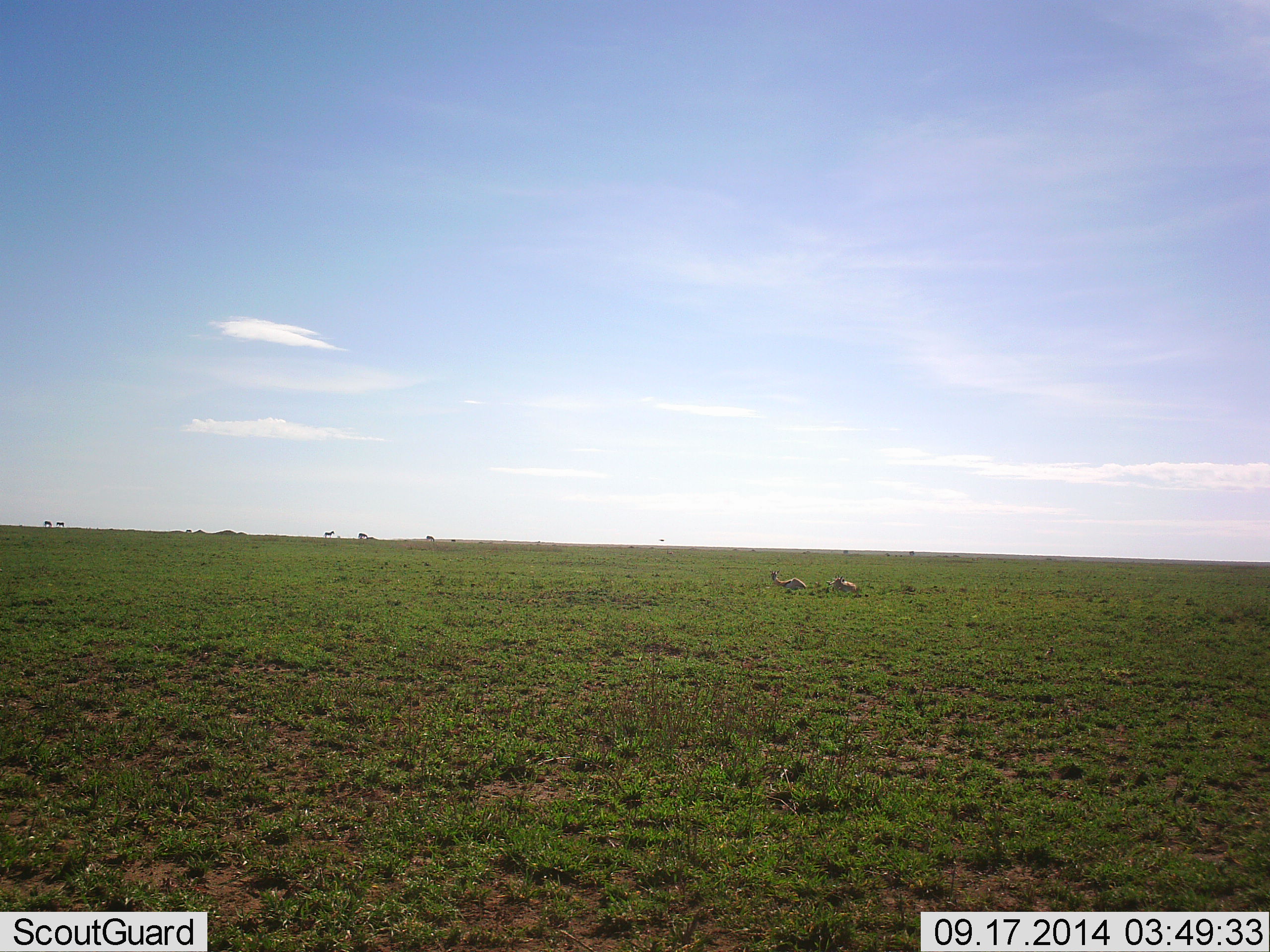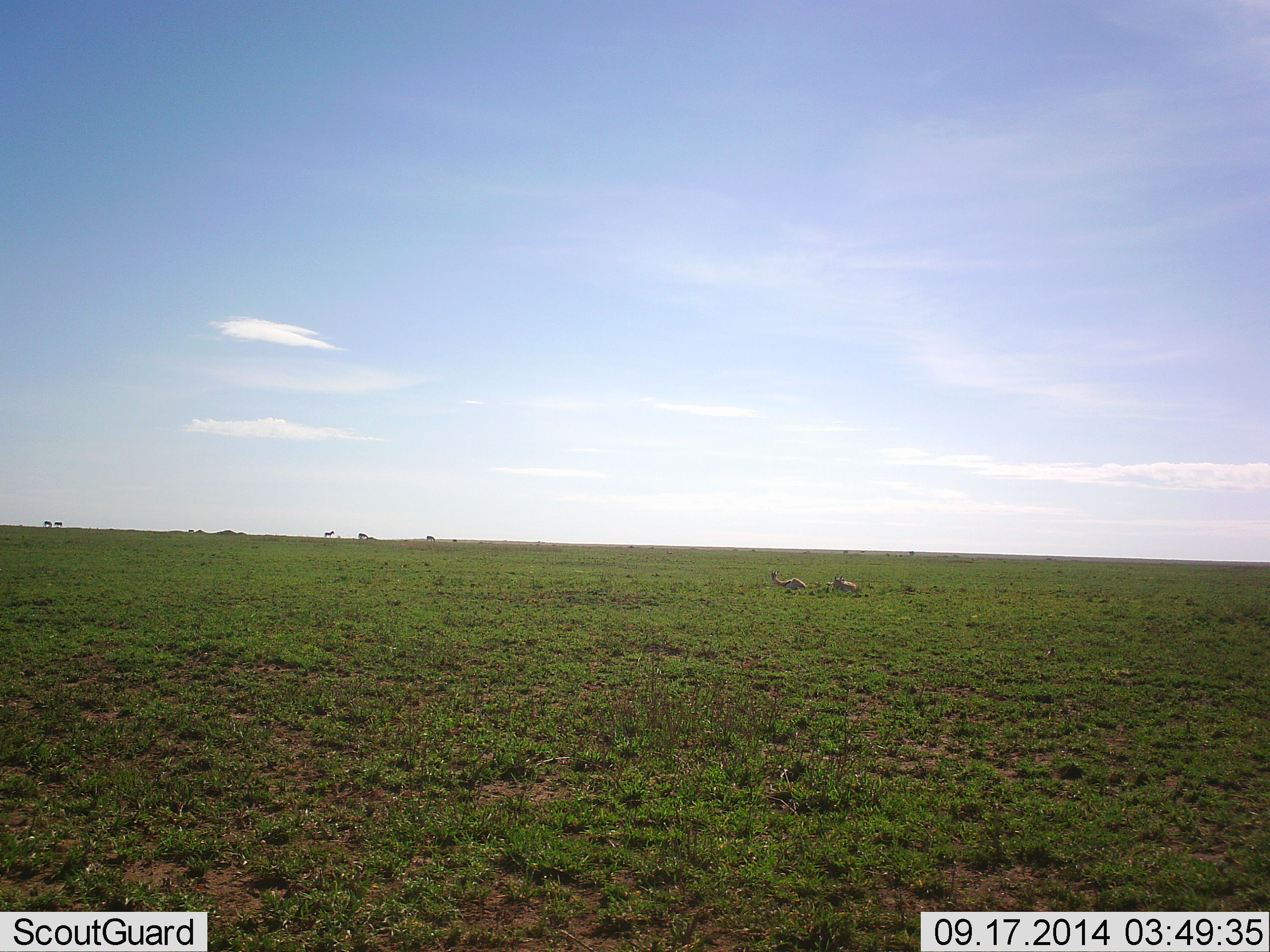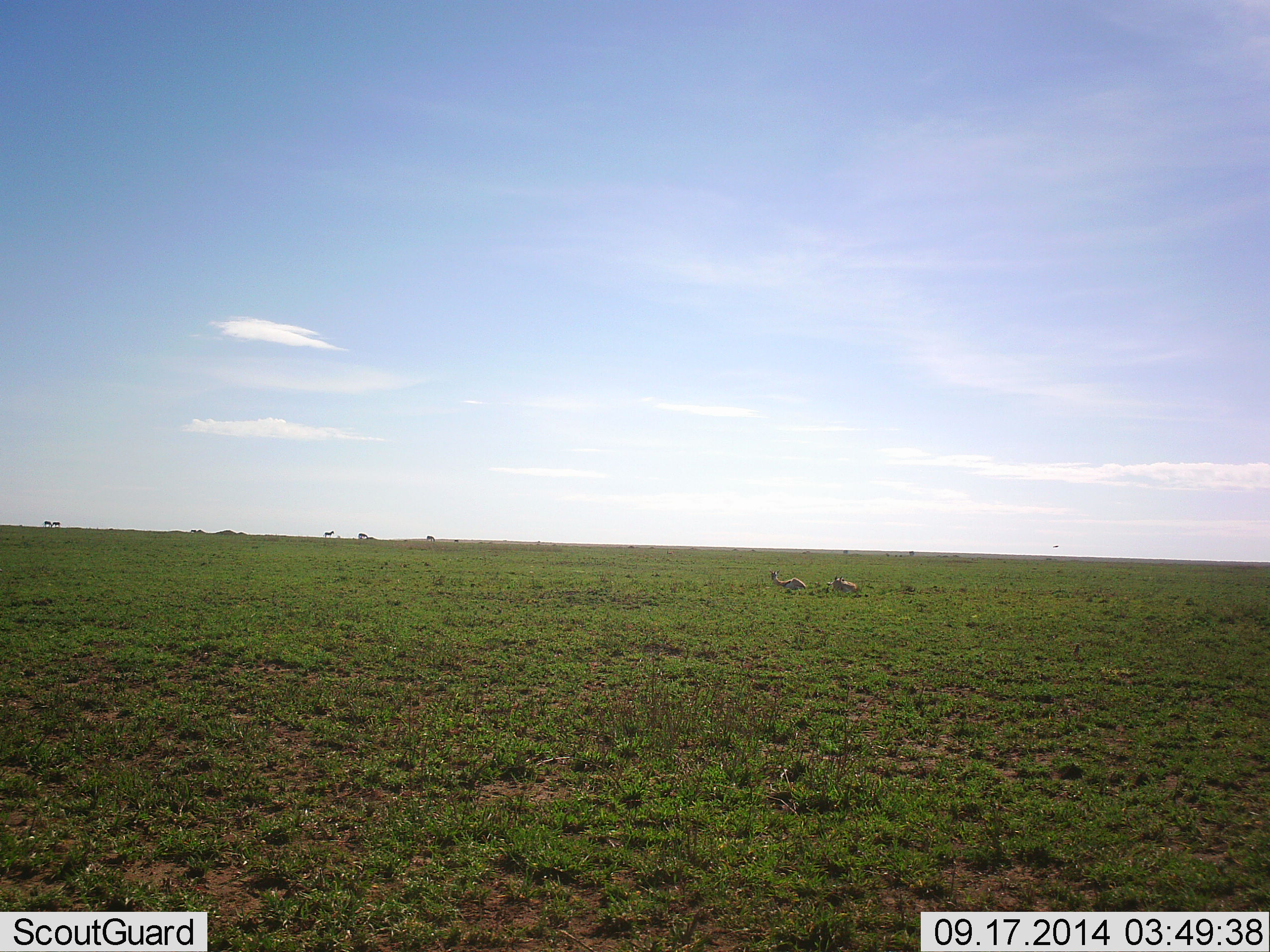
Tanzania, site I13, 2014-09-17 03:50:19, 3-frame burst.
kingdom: Animalia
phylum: Chordata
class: Mammalia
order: Artiodactyla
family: Bovidae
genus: Eudorcas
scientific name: Eudorcas thomsonii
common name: thomson's gazelle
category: gazellethomsons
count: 2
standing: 38%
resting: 77%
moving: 8%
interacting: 0%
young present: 0%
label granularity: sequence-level